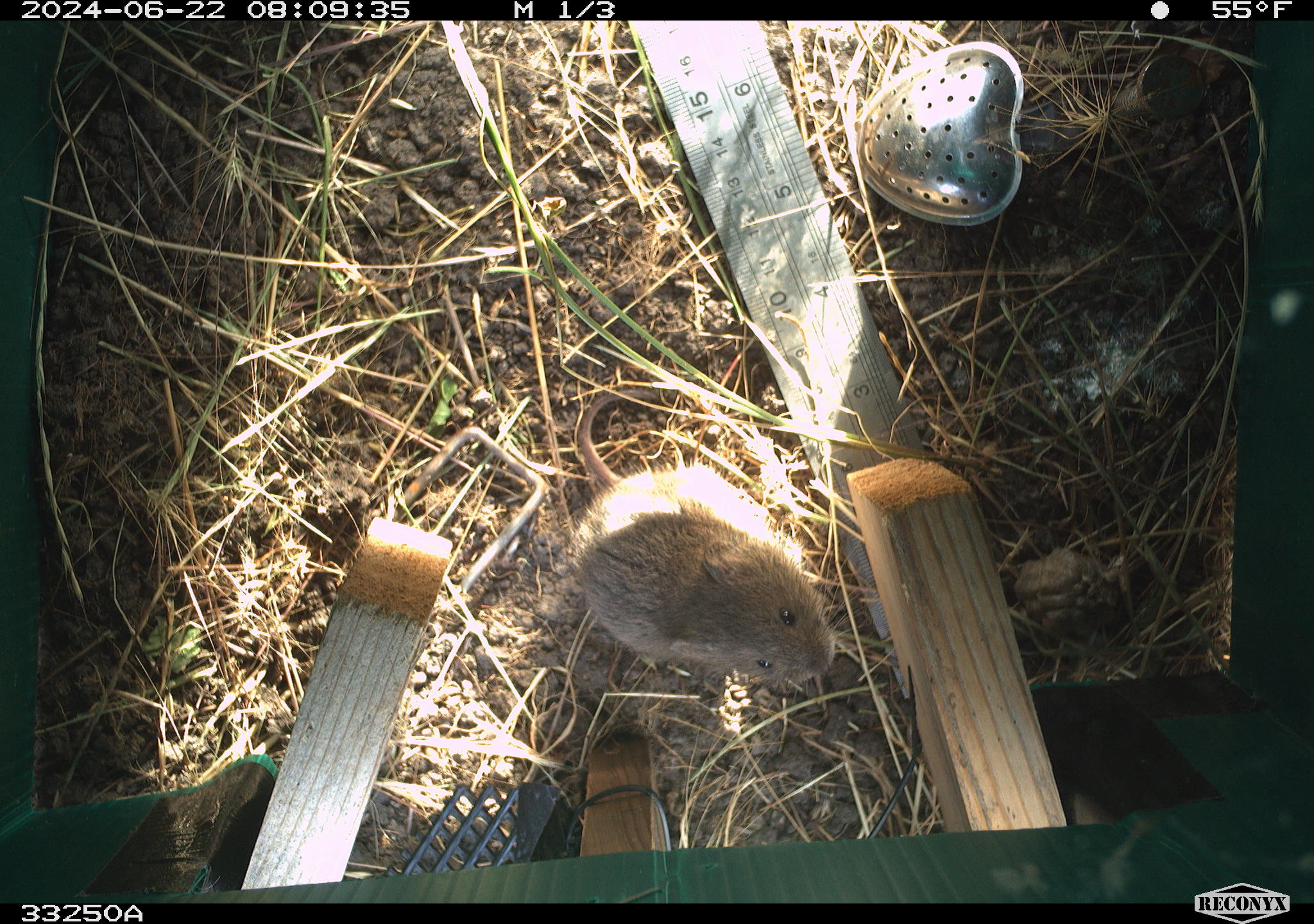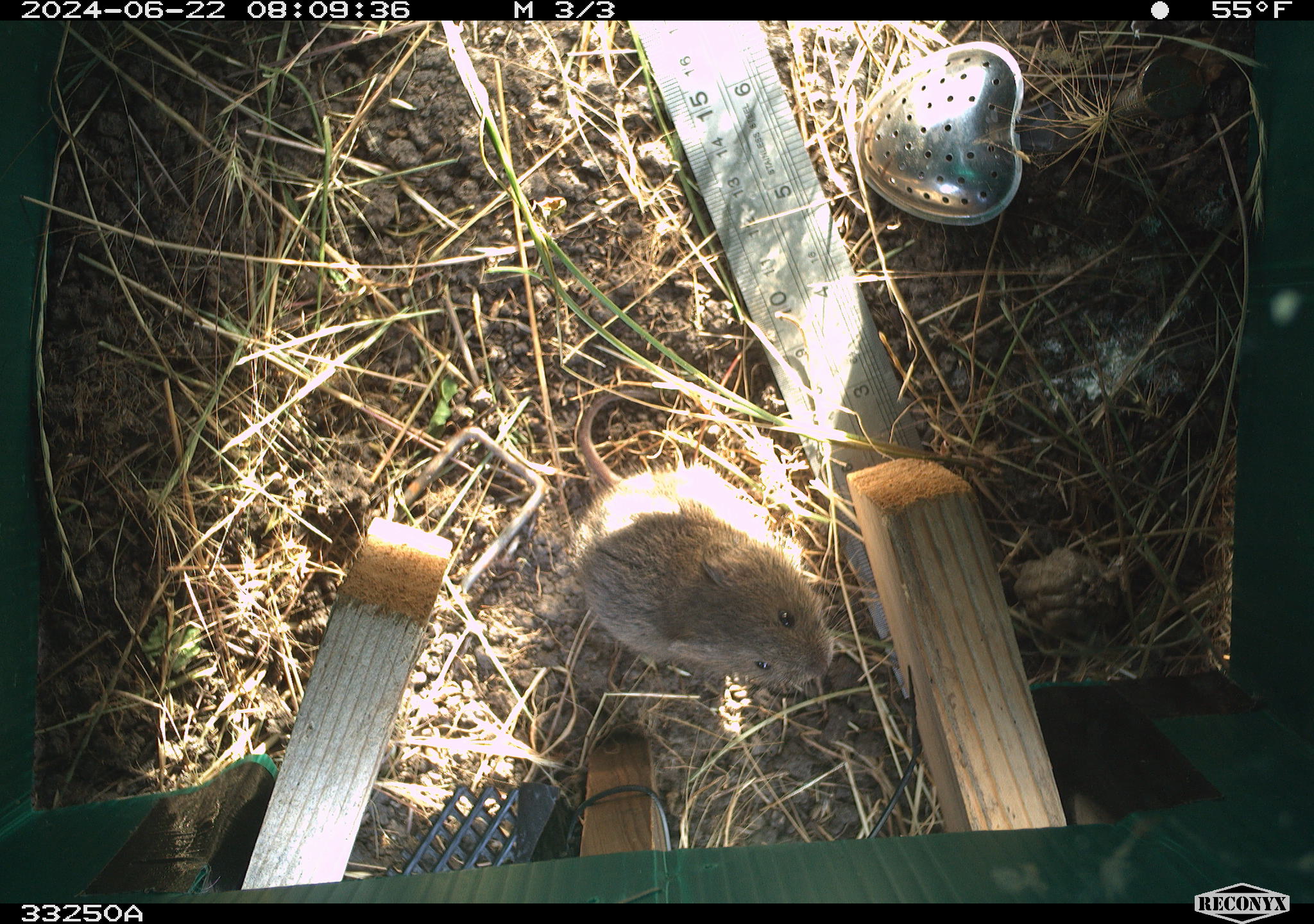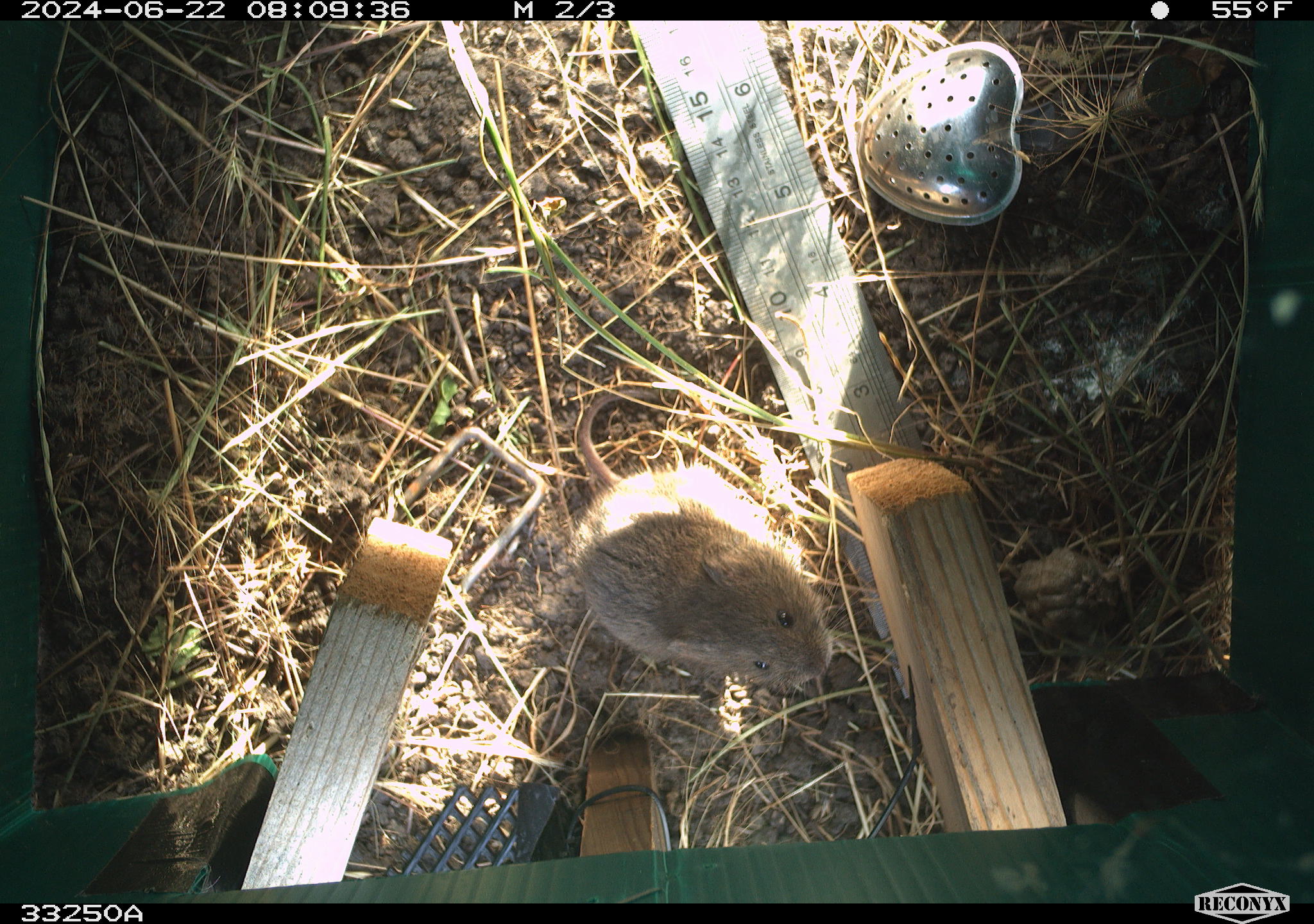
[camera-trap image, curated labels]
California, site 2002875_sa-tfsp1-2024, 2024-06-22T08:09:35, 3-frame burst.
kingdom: Animalia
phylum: Chordata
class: Mammalia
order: Rodentia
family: Cricetidae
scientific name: Arvicolinae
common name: voles, lemmings, and muskrats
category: arvicolinae subfamily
Arvicolinae subfamily (voles, lemmings, and muskrats) (Arvicolinae).